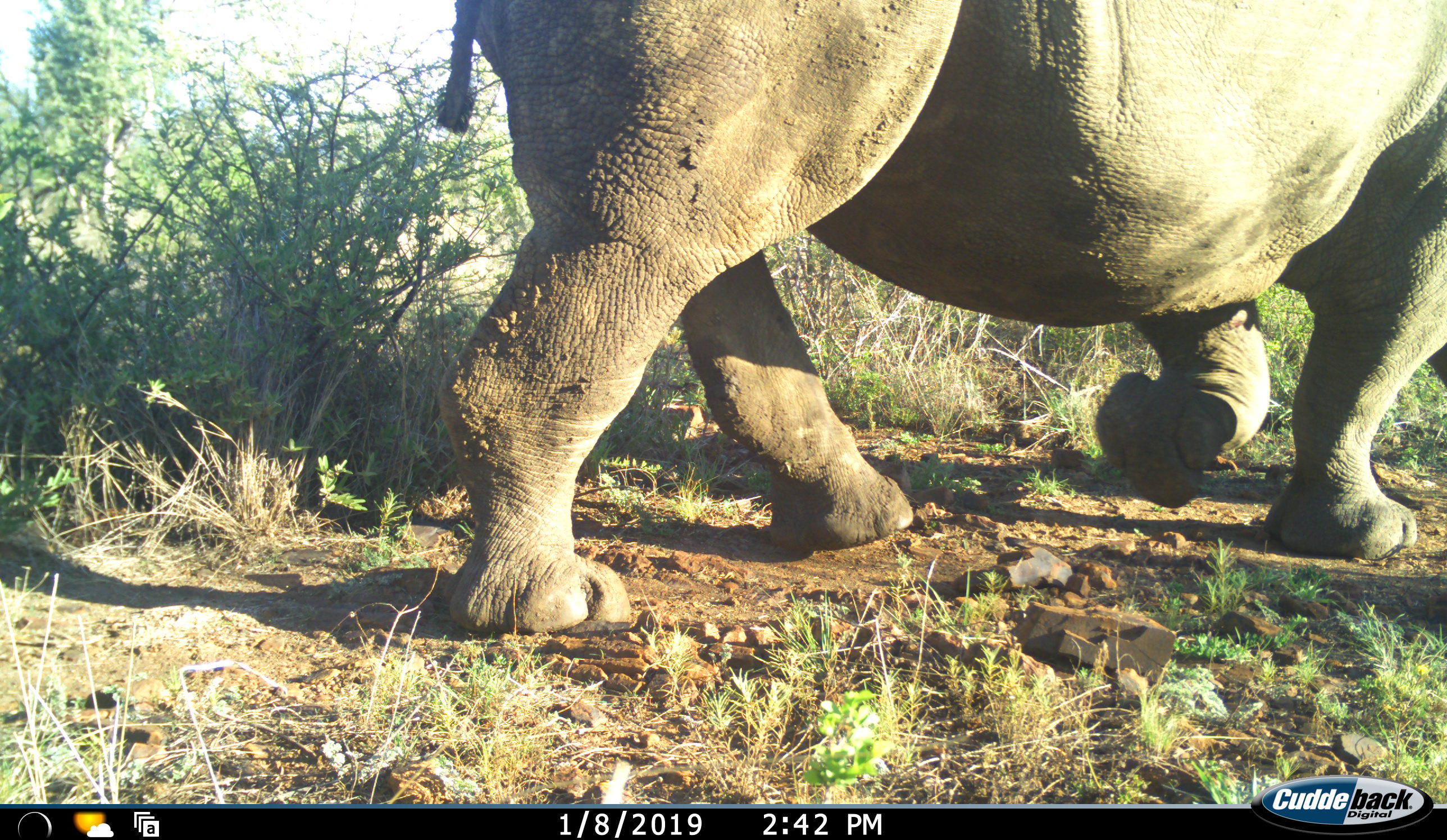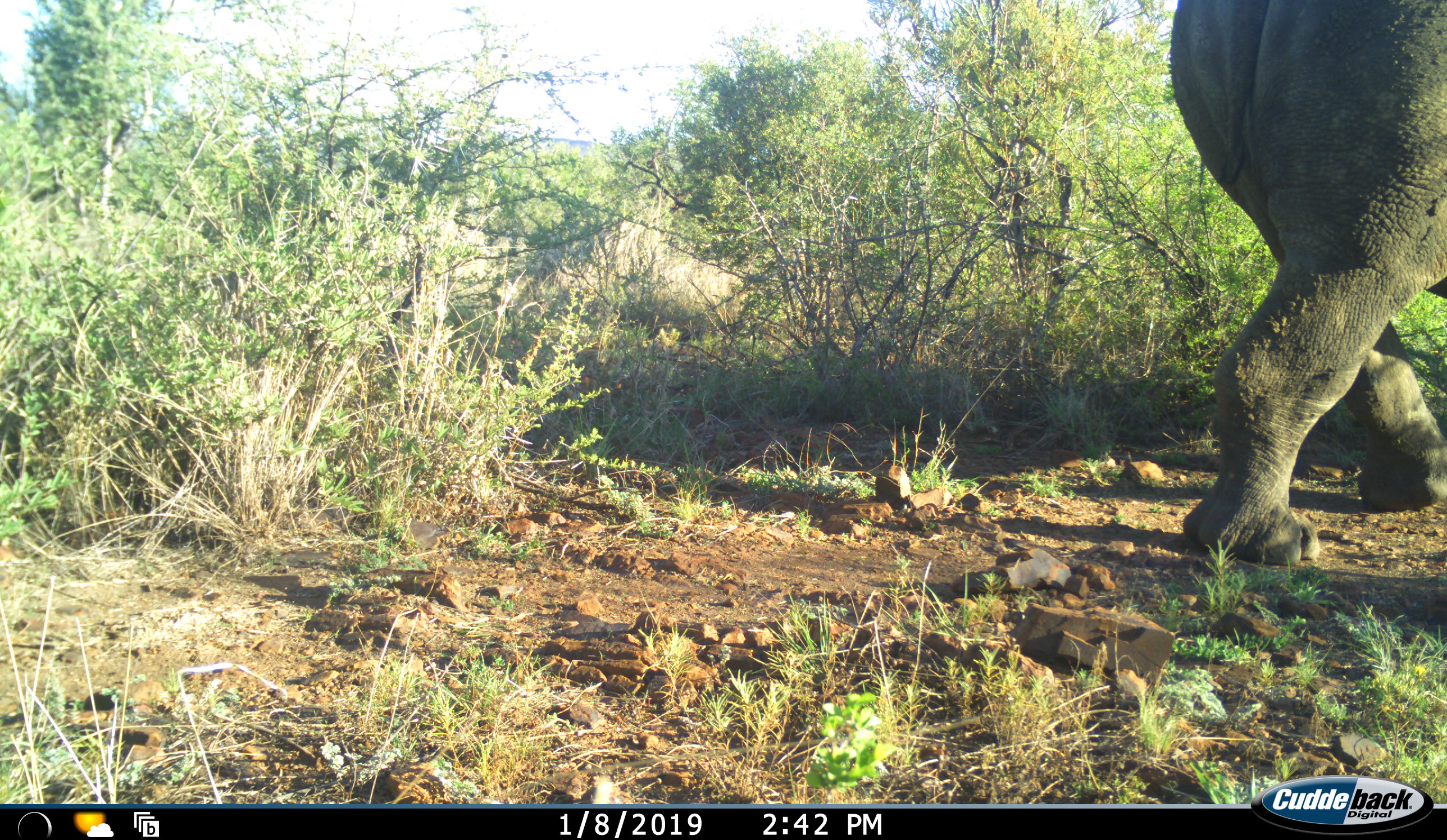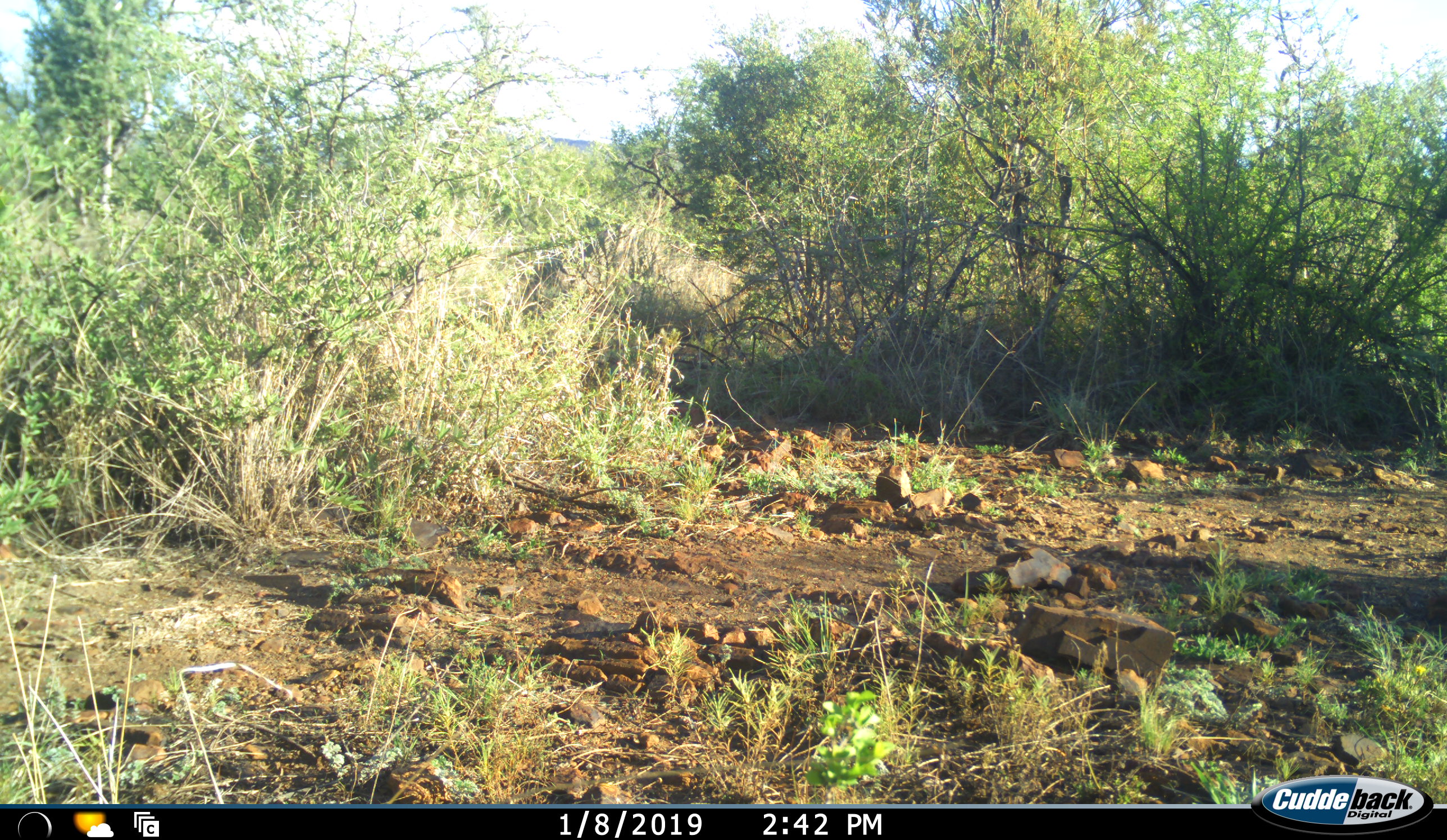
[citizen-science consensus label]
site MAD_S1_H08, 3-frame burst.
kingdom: Animalia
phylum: Chordata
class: Mammalia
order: Perissodactyla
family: Rhinocerotidae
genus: Ceratotherium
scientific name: Ceratotherium simum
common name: white rhinoceros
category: rhinoceroswhite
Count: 1.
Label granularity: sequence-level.